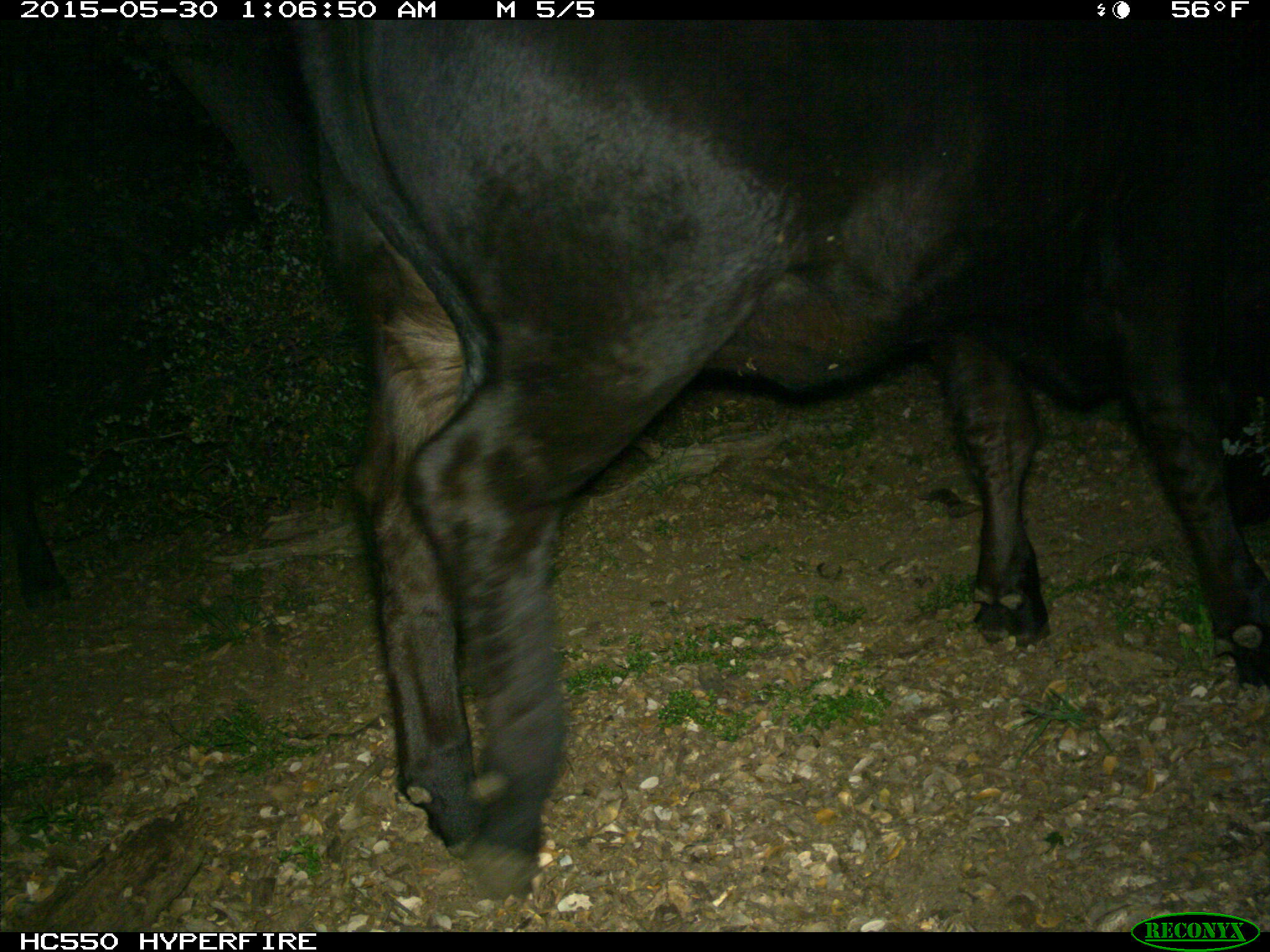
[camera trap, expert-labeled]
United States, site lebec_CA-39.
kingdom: Animalia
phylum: Chordata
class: Mammalia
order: Artiodactyla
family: Bovidae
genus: Bos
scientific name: Bos taurus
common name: domestic cow